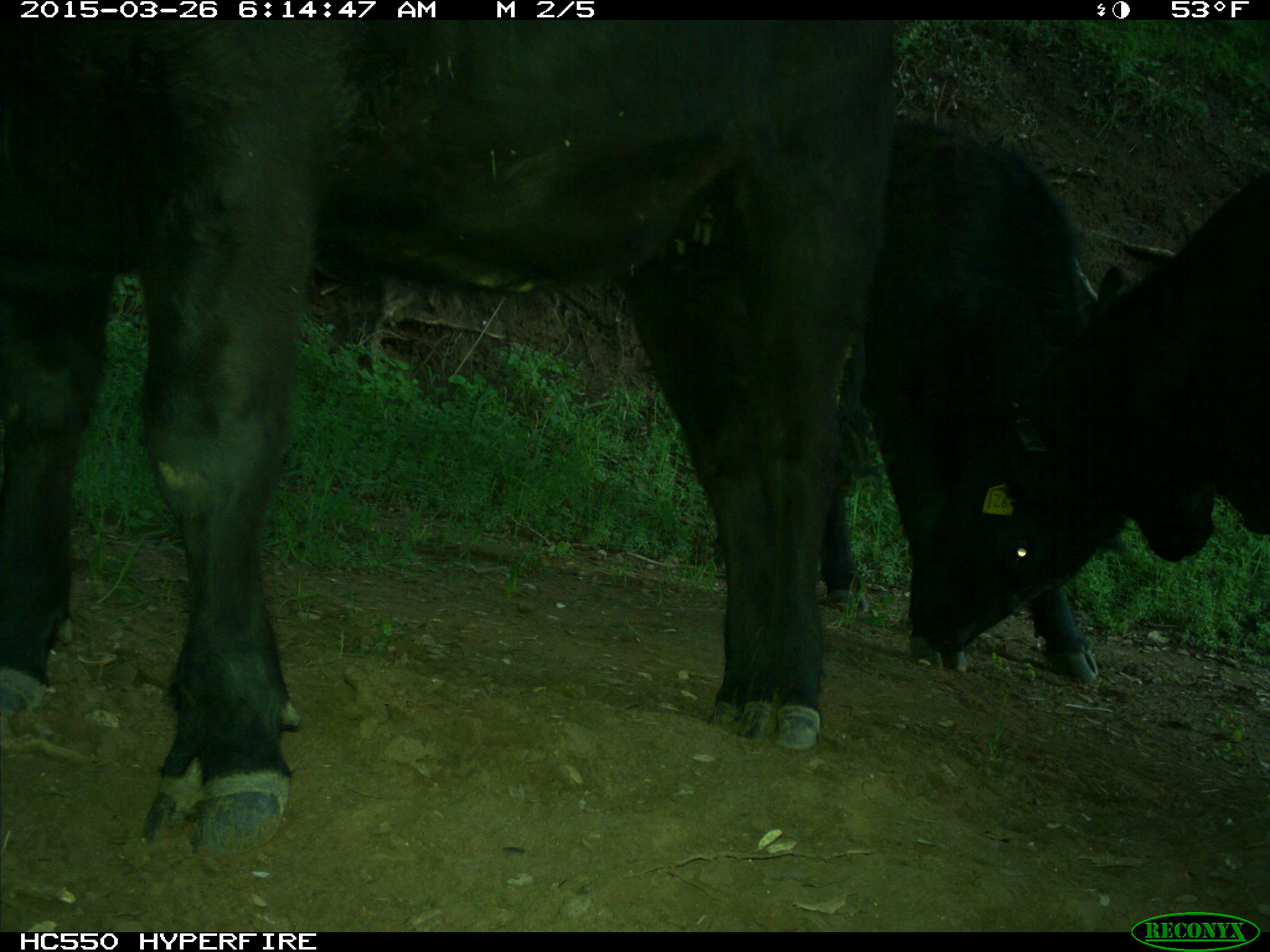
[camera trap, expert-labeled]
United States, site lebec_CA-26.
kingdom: Animalia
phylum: Chordata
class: Mammalia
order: Artiodactyla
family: Bovidae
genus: Bos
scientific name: Bos taurus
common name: domestic cow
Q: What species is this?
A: Bos taurus (domestic cow).